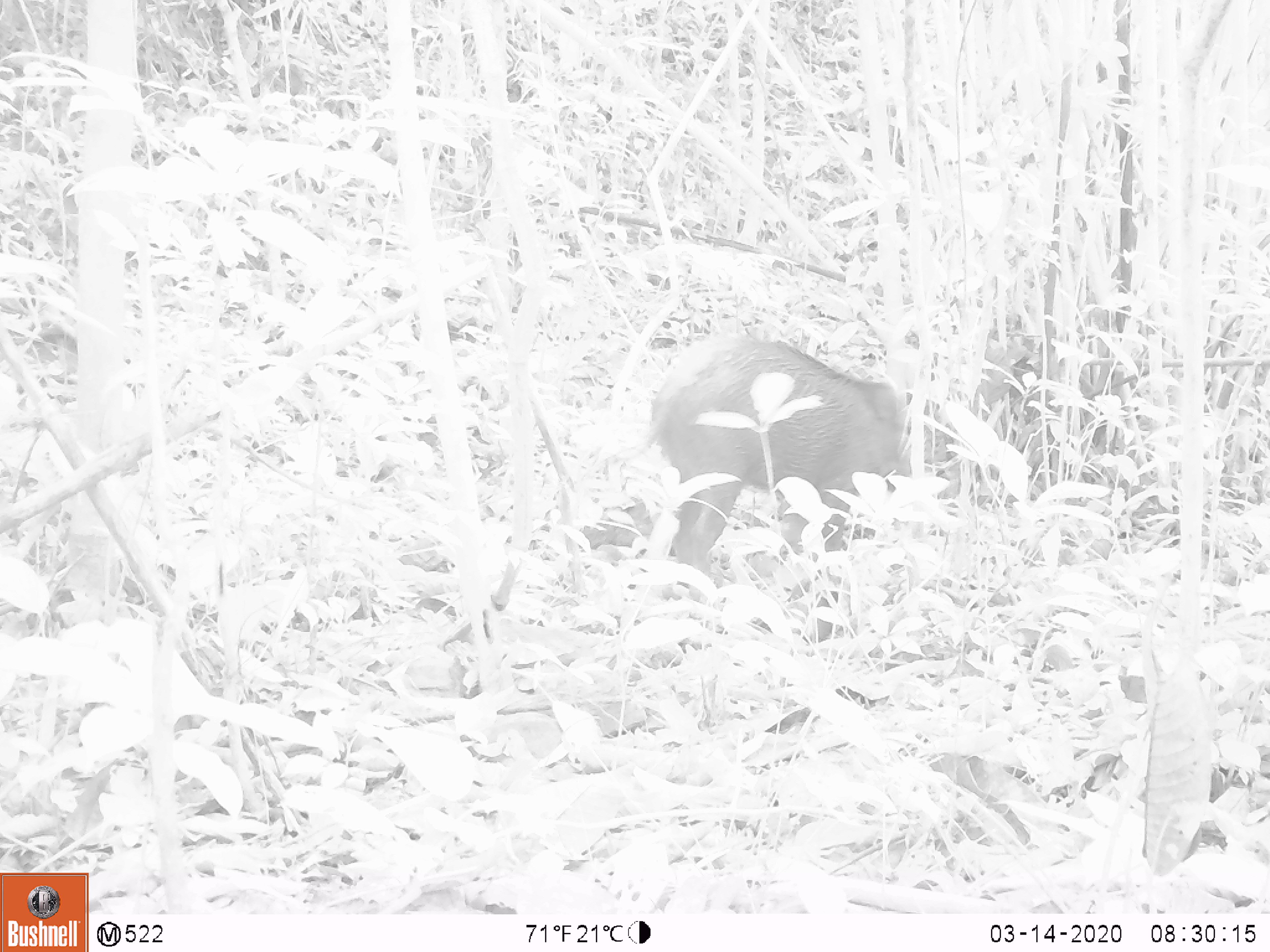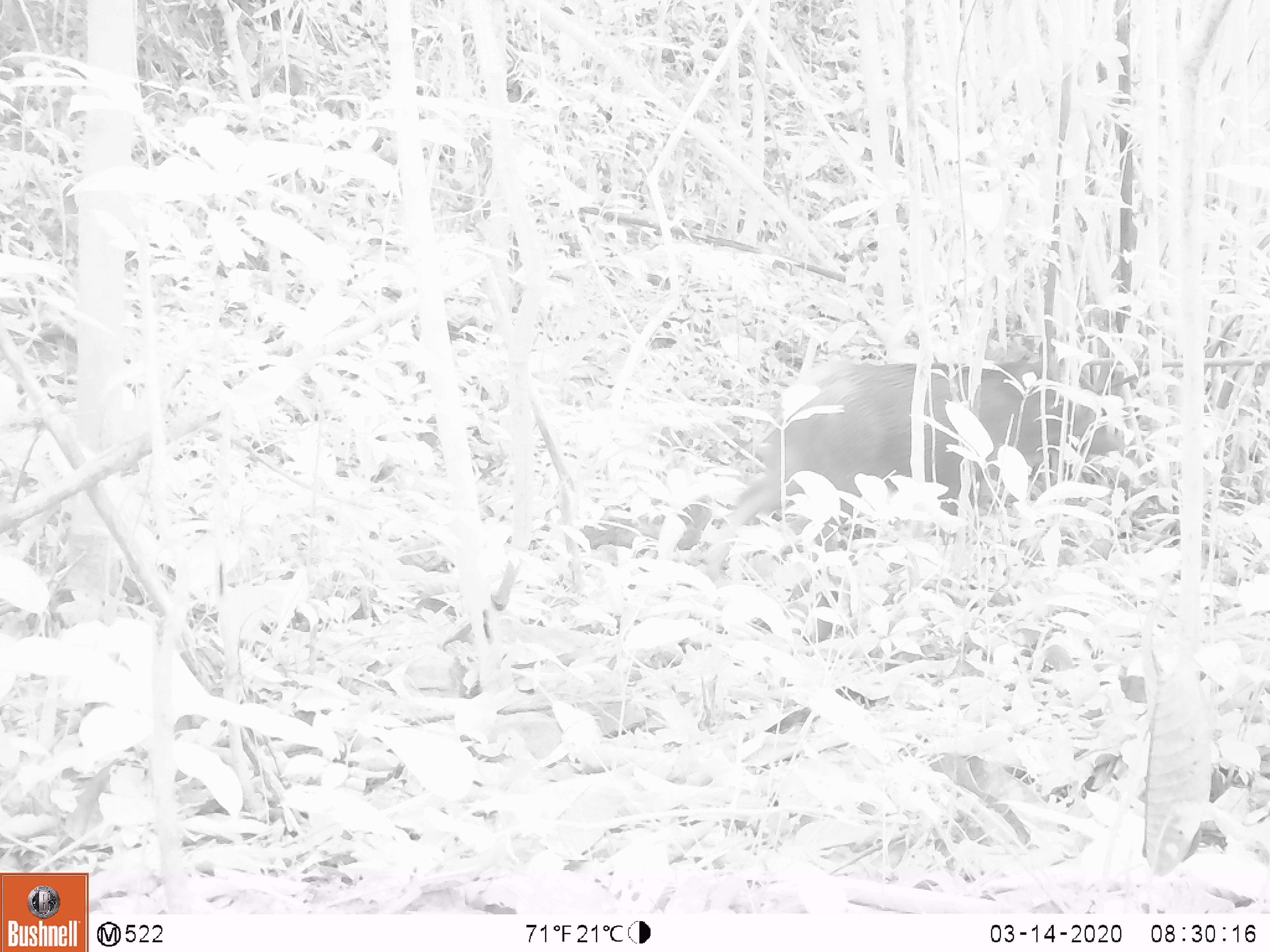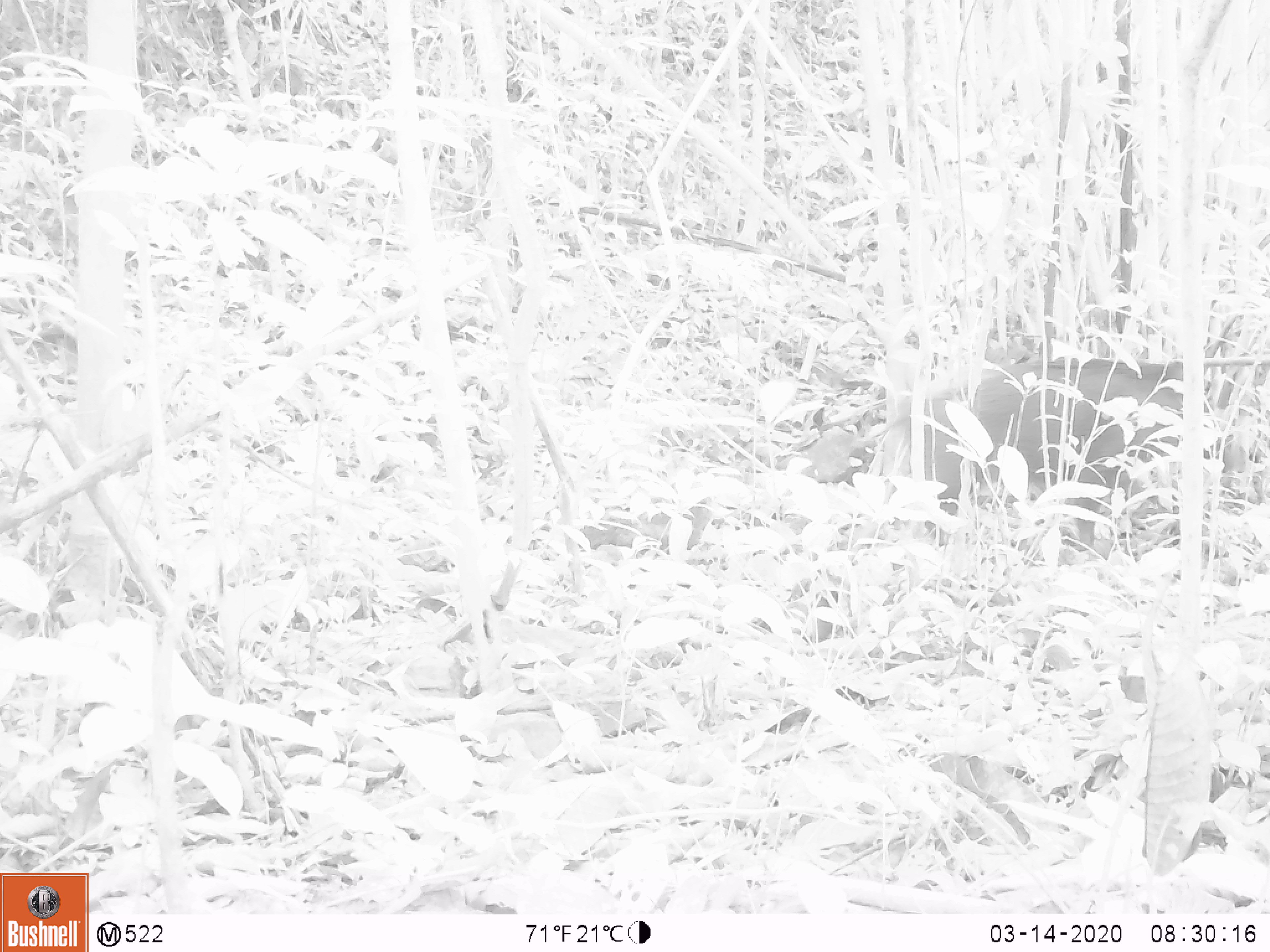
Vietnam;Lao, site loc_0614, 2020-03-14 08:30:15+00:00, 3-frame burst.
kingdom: Animalia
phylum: Chordata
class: Mammalia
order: Artiodactyla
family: Suidae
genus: Sus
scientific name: Sus scrofa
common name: eurasian wild pig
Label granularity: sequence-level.